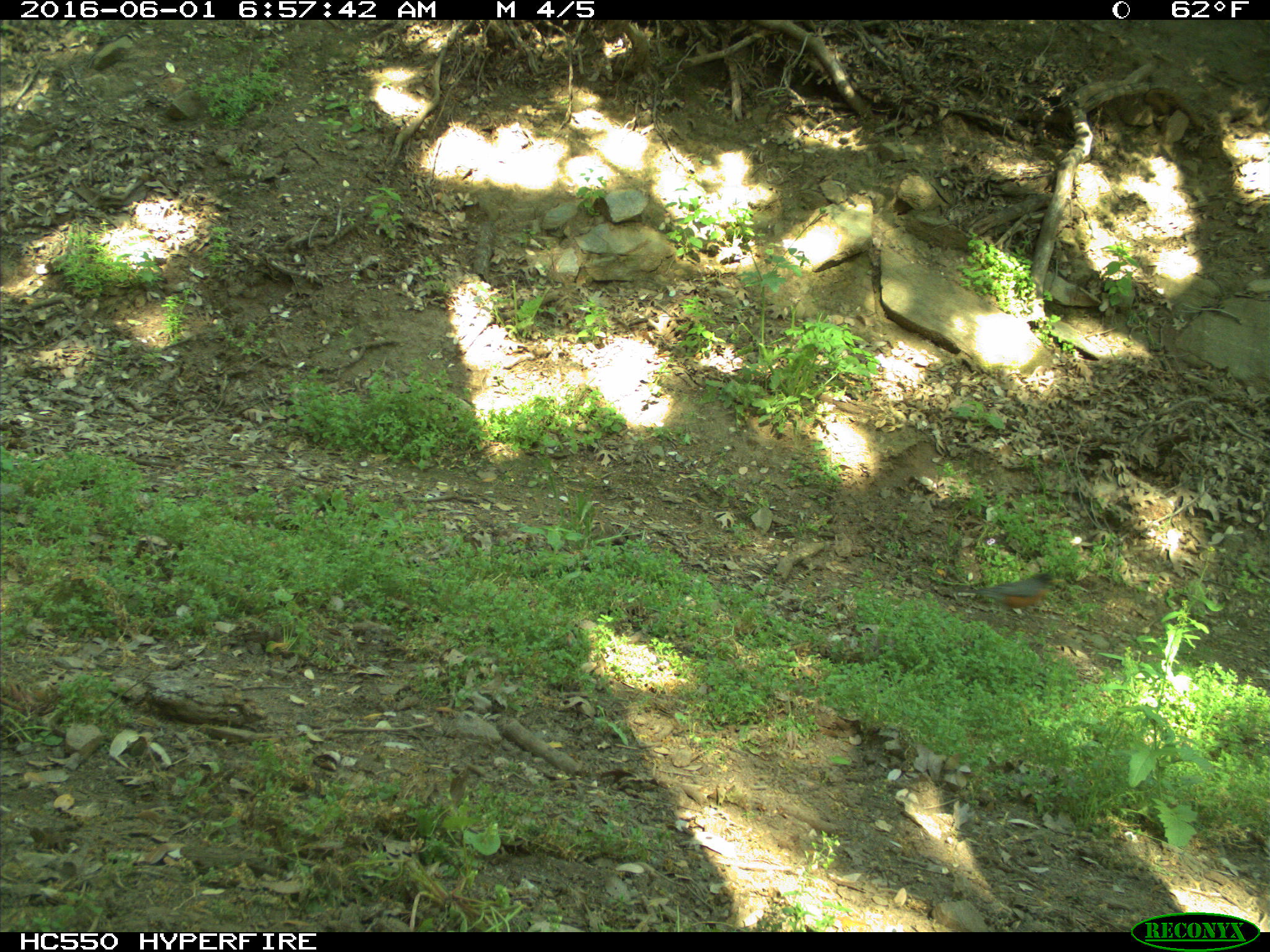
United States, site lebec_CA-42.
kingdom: Animalia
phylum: Chordata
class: Aves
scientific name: Aves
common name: birds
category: unidentified bird